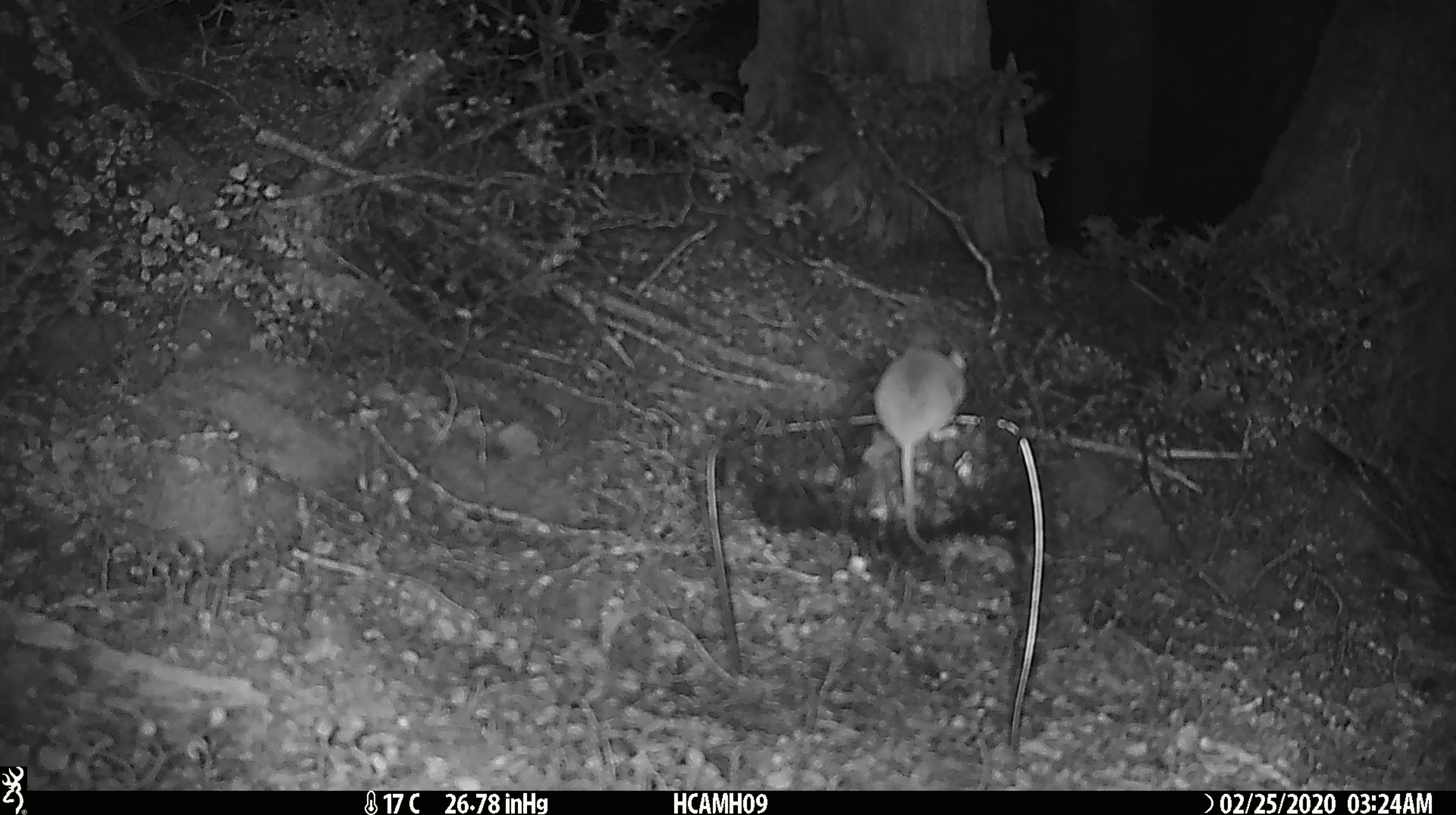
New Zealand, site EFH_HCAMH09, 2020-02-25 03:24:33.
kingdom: Animalia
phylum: Chordata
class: Mammalia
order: Rodentia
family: Muridae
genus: Mus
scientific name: Mus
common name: mouse